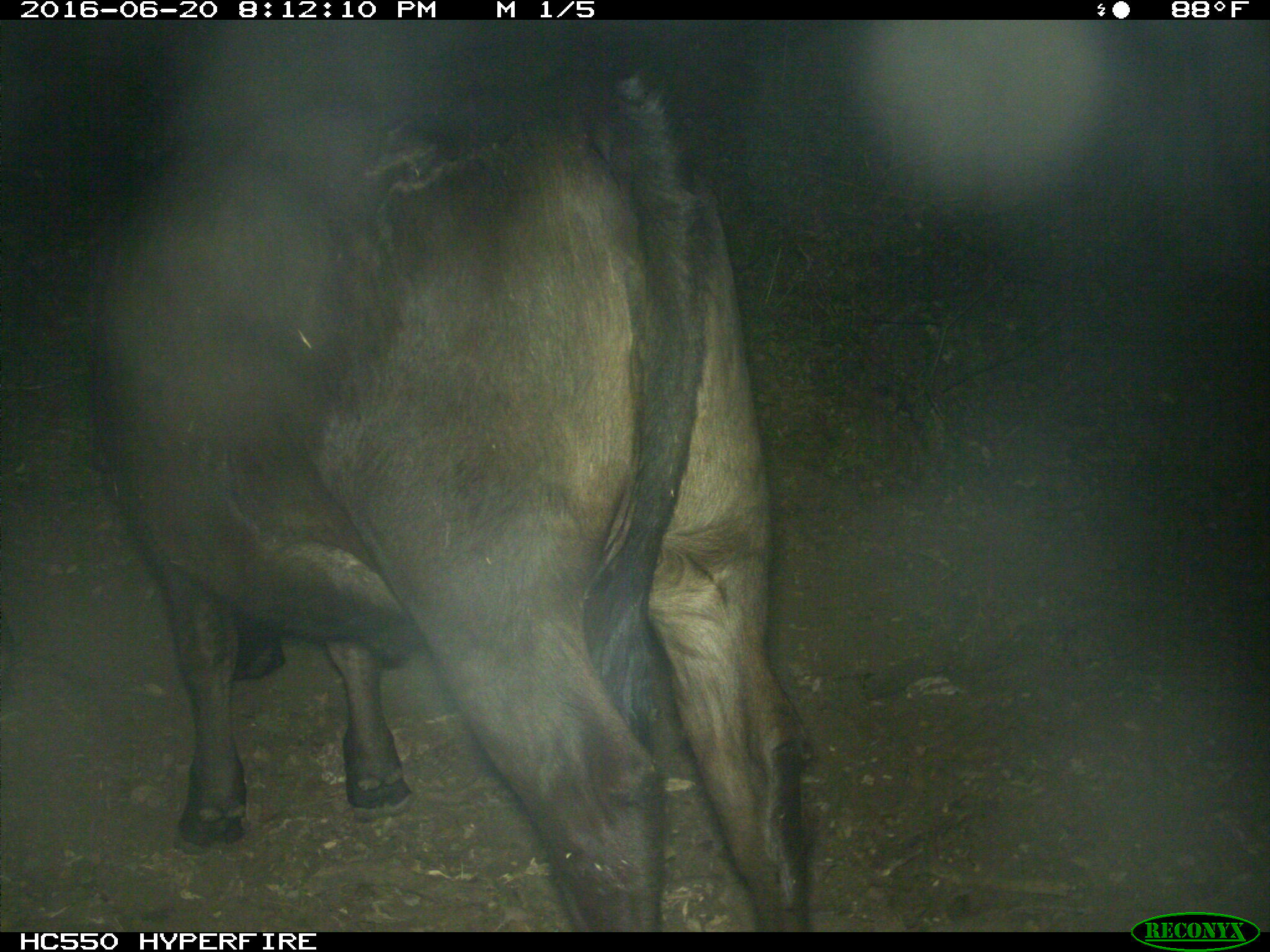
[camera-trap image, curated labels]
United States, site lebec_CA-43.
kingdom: Animalia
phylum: Chordata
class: Mammalia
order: Artiodactyla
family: Bovidae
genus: Bos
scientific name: Bos taurus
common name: domestic cow